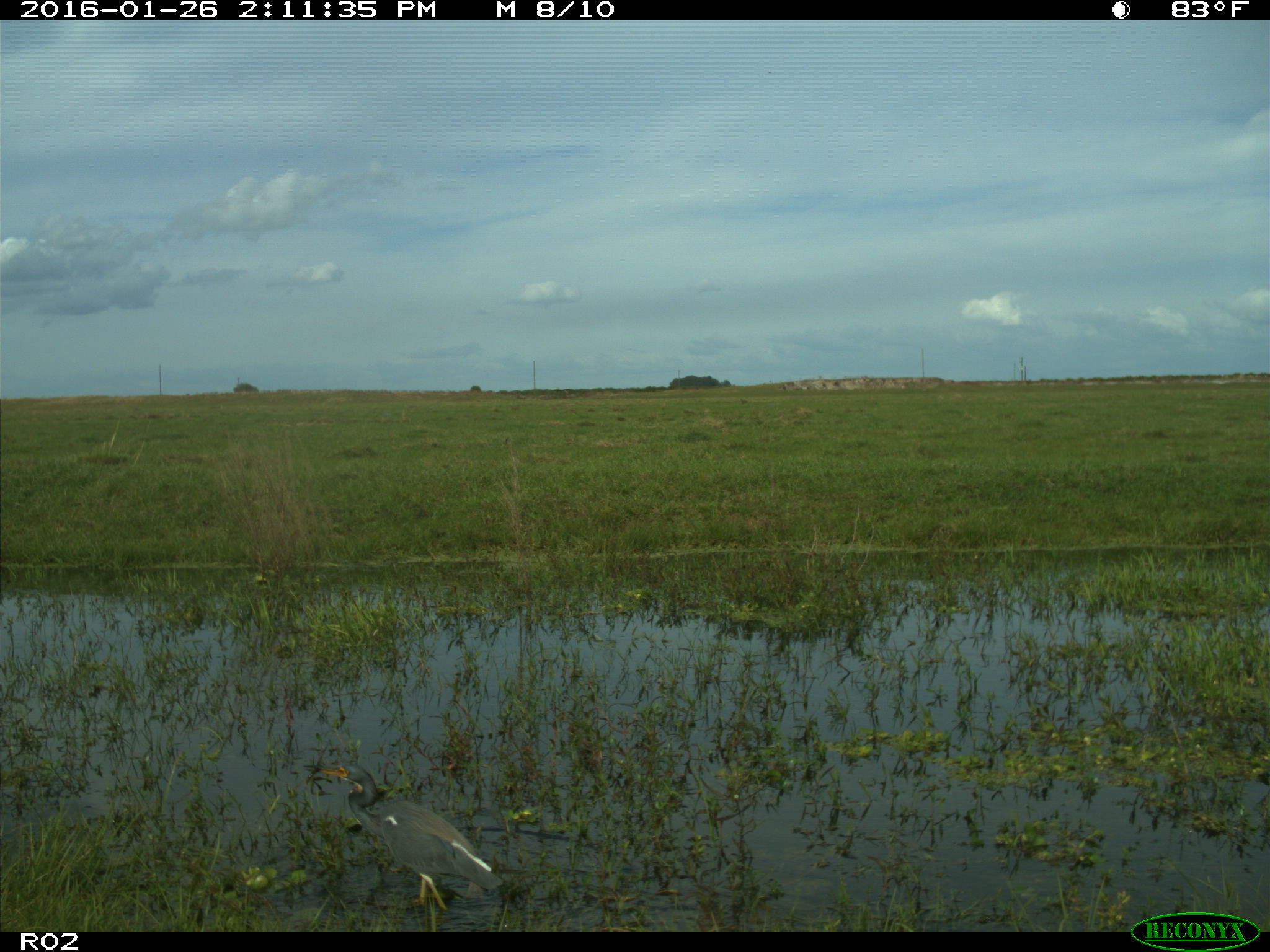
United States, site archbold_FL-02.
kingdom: Animalia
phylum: Chordata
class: Aves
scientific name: Aves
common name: birds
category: unidentified bird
Unidentified bird (birds) (Aves).